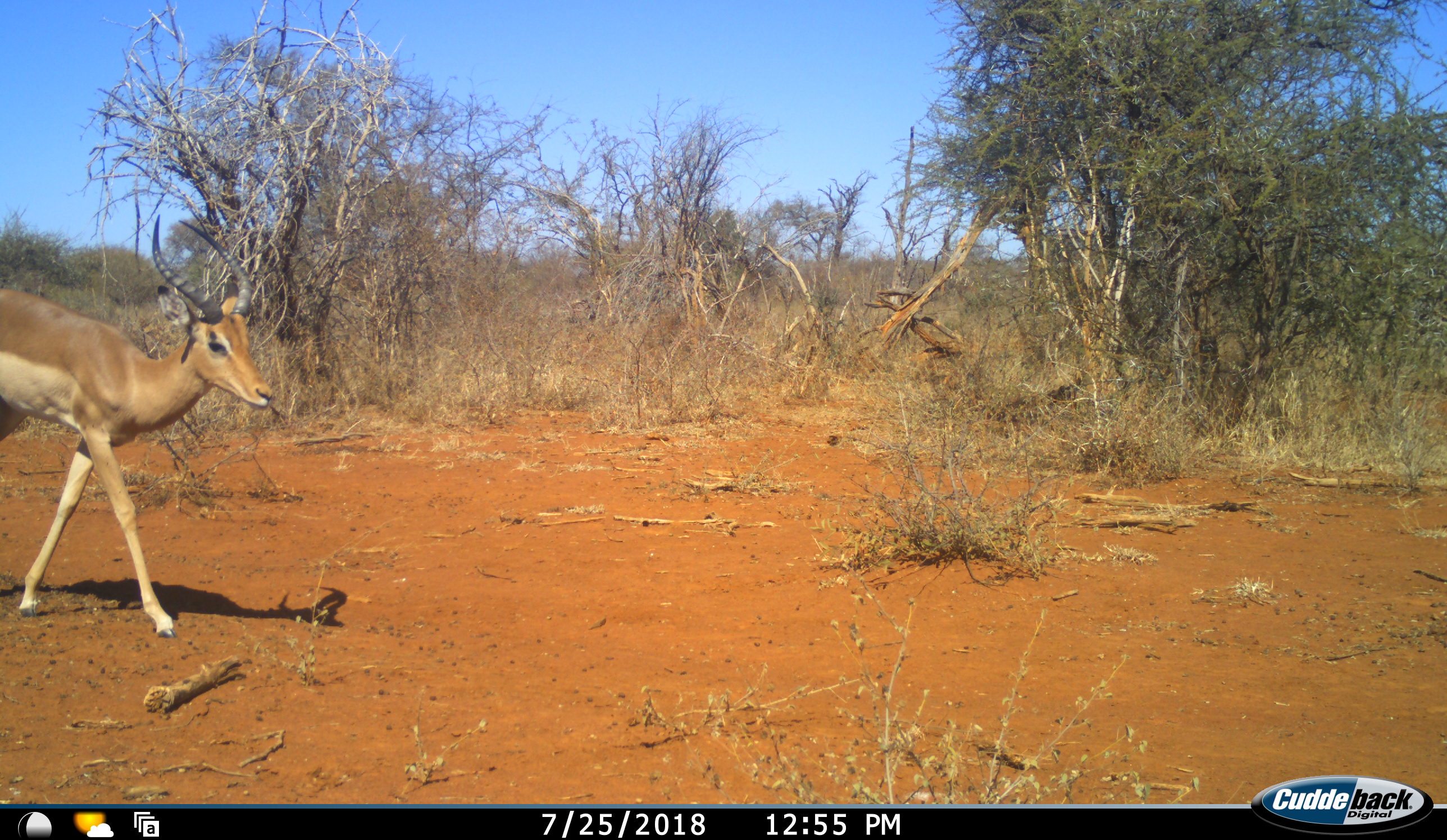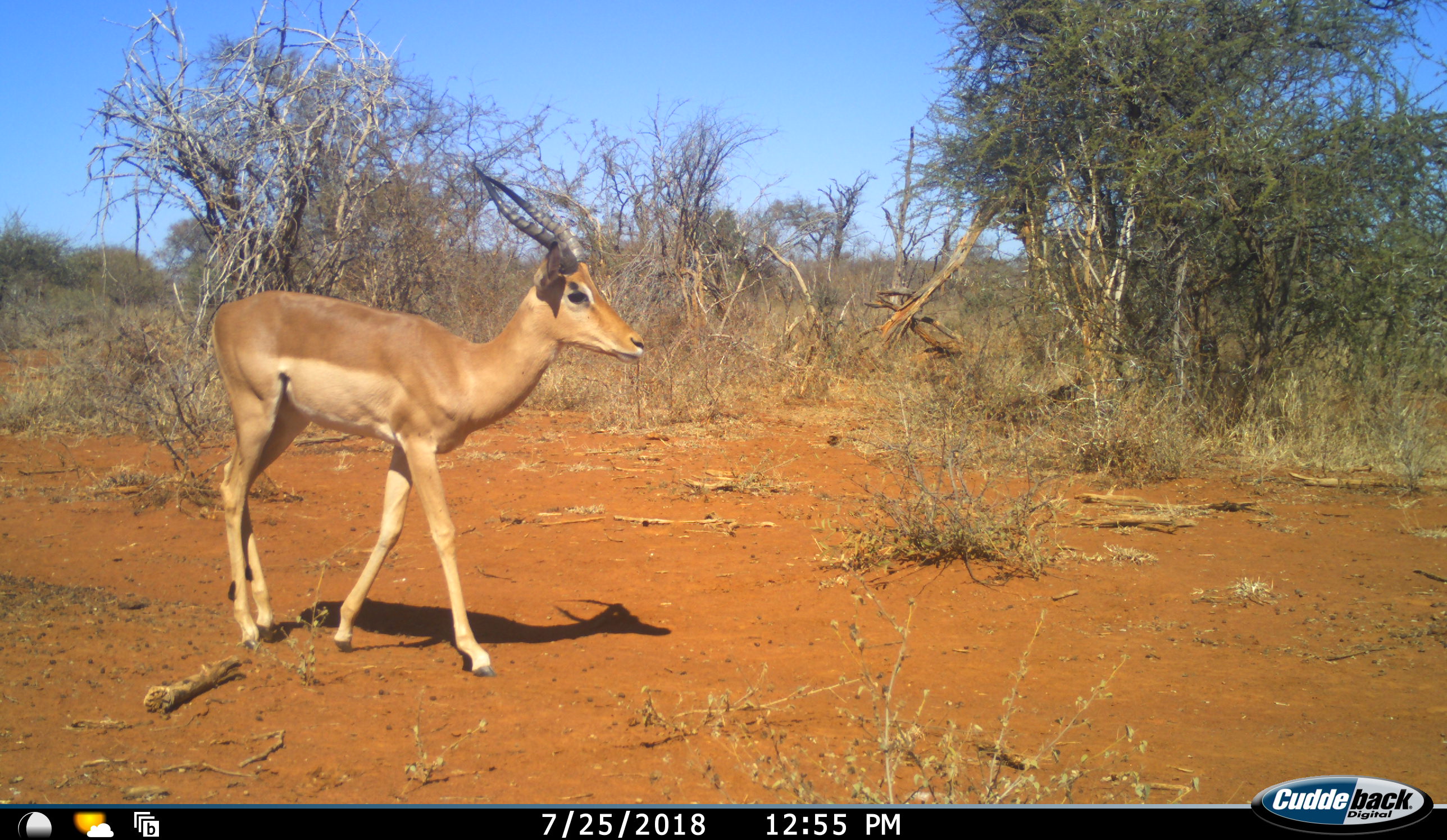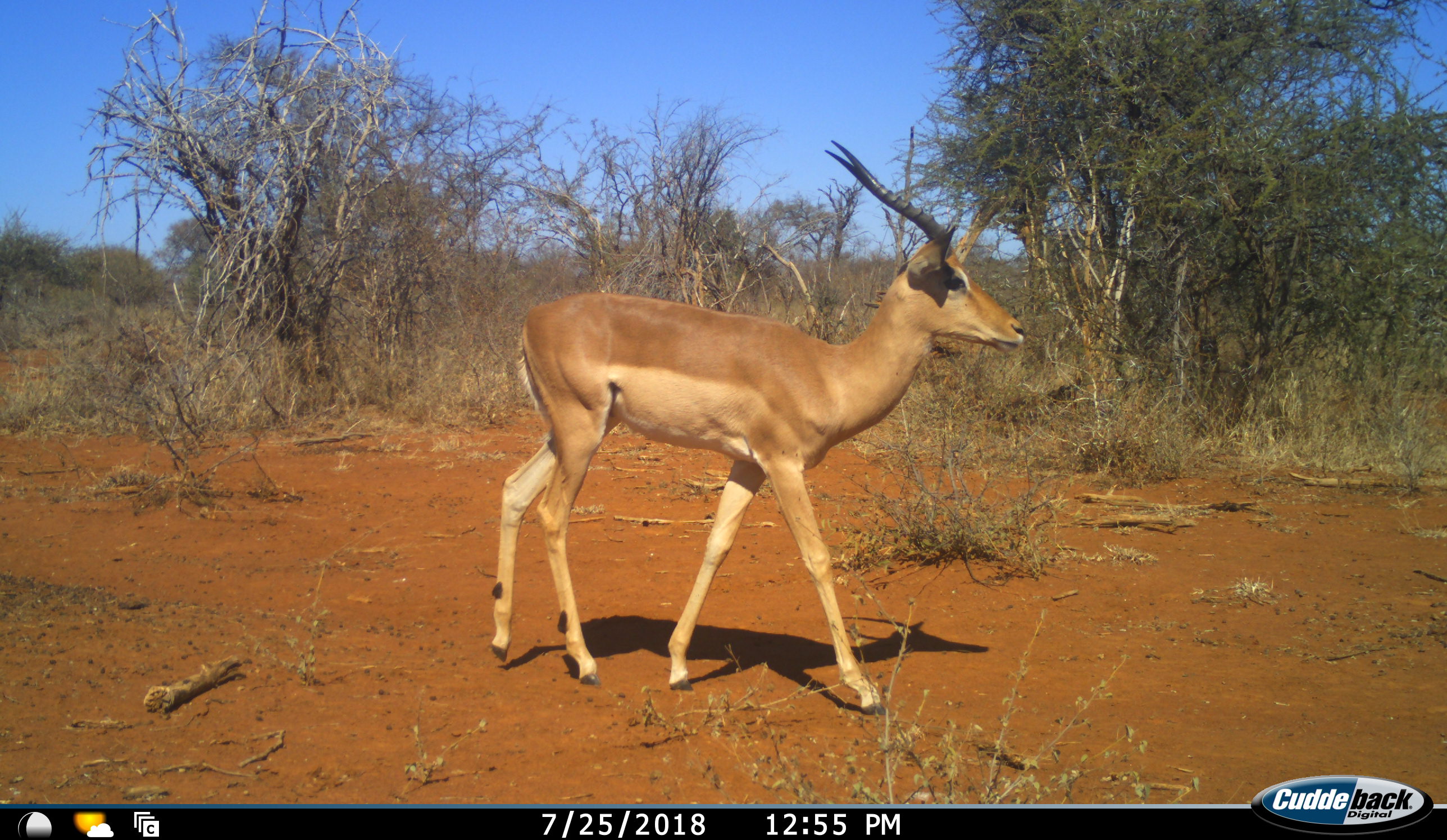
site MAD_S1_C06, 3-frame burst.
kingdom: Animalia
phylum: Chordata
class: Mammalia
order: Artiodactyla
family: Bovidae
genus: Aepyceros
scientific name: Aepyceros melampus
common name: impala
Impala (Aepyceros melampus), count 1. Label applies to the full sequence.